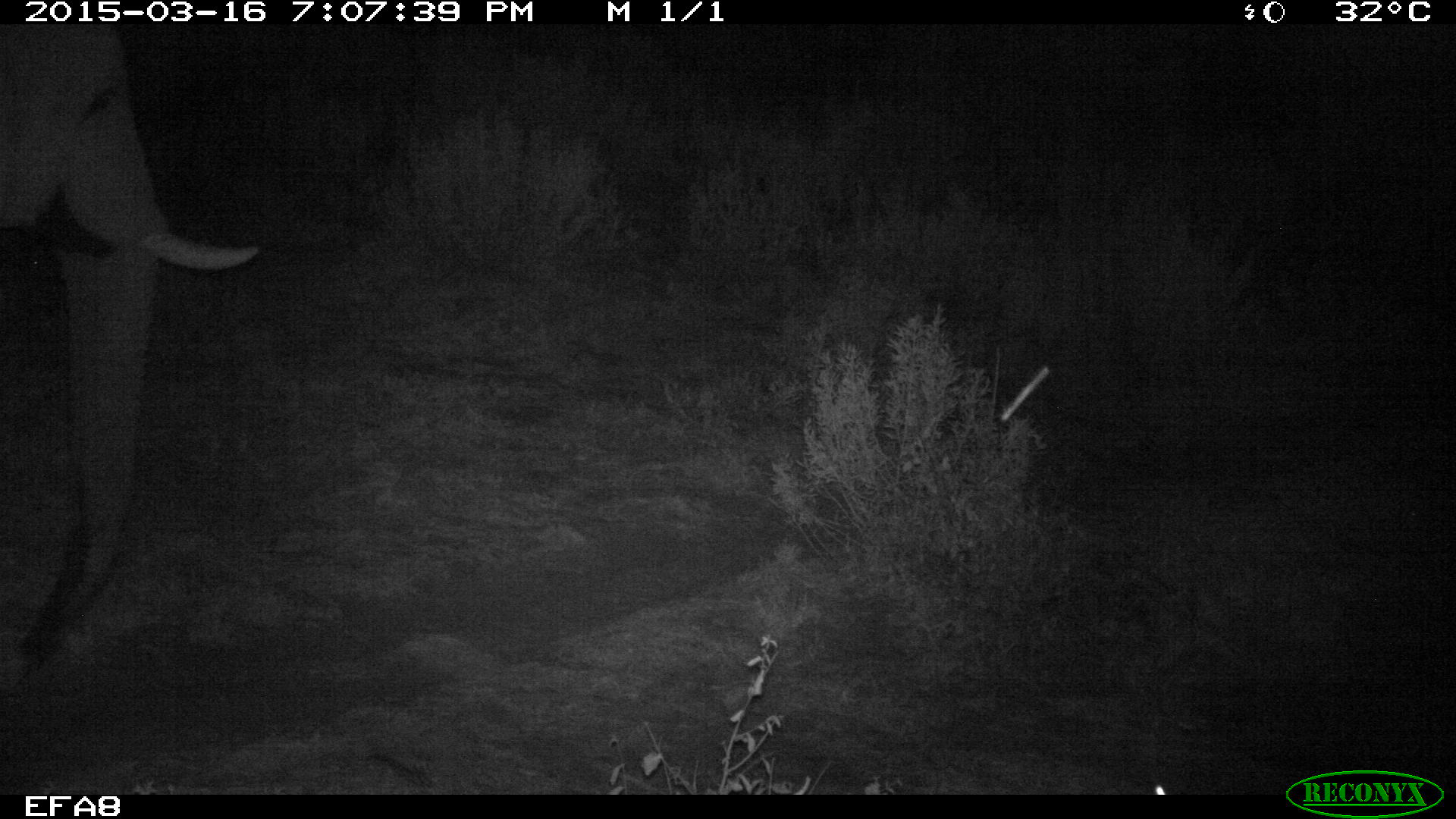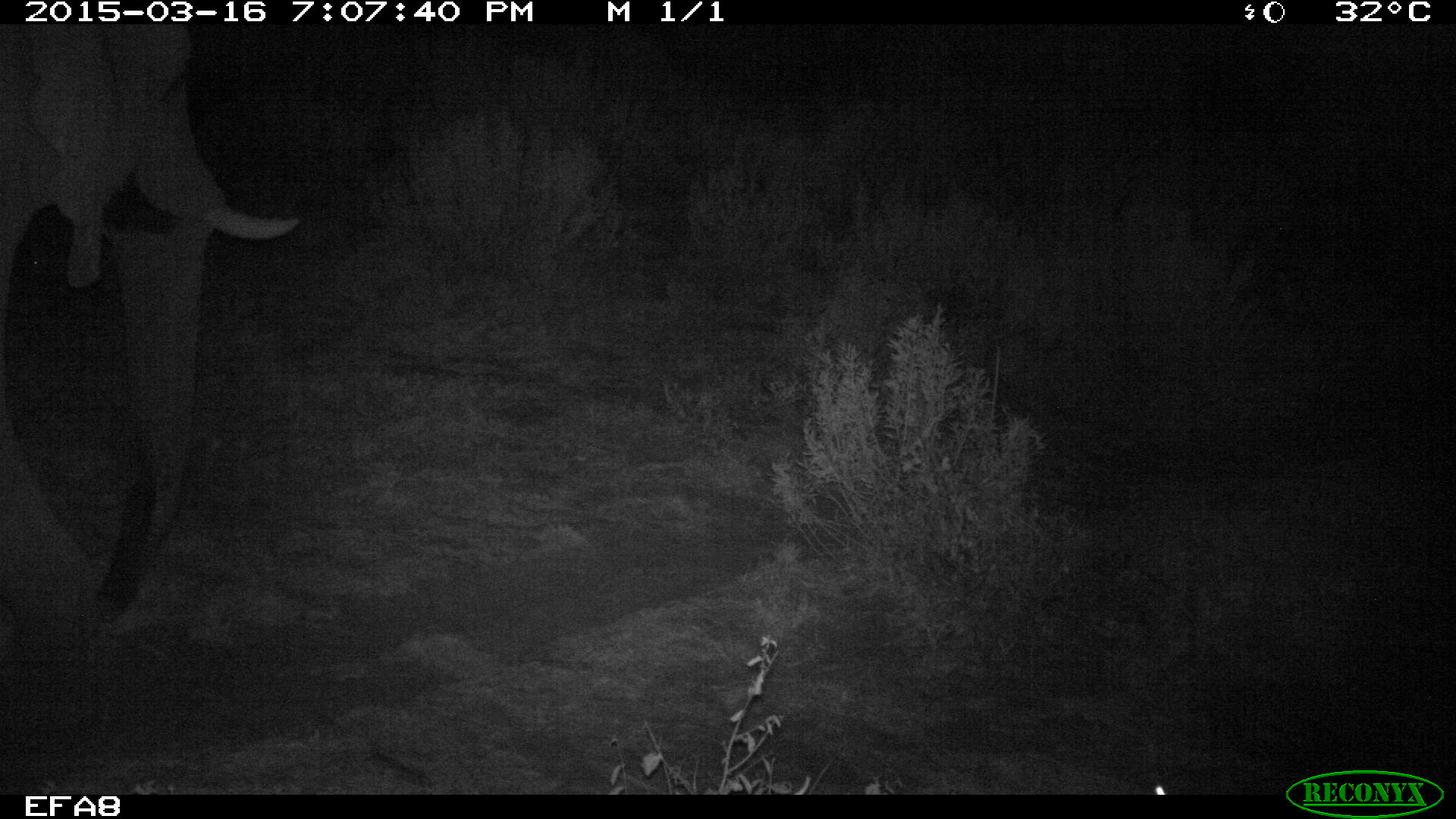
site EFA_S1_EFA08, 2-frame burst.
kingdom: Animalia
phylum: Chordata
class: Mammalia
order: Proboscidea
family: Elephantidae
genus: Loxodonta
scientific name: Loxodonta africana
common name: african bush elephant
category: elephant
Elephant (african bush elephant) (Loxodonta africana), count 1. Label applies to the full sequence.